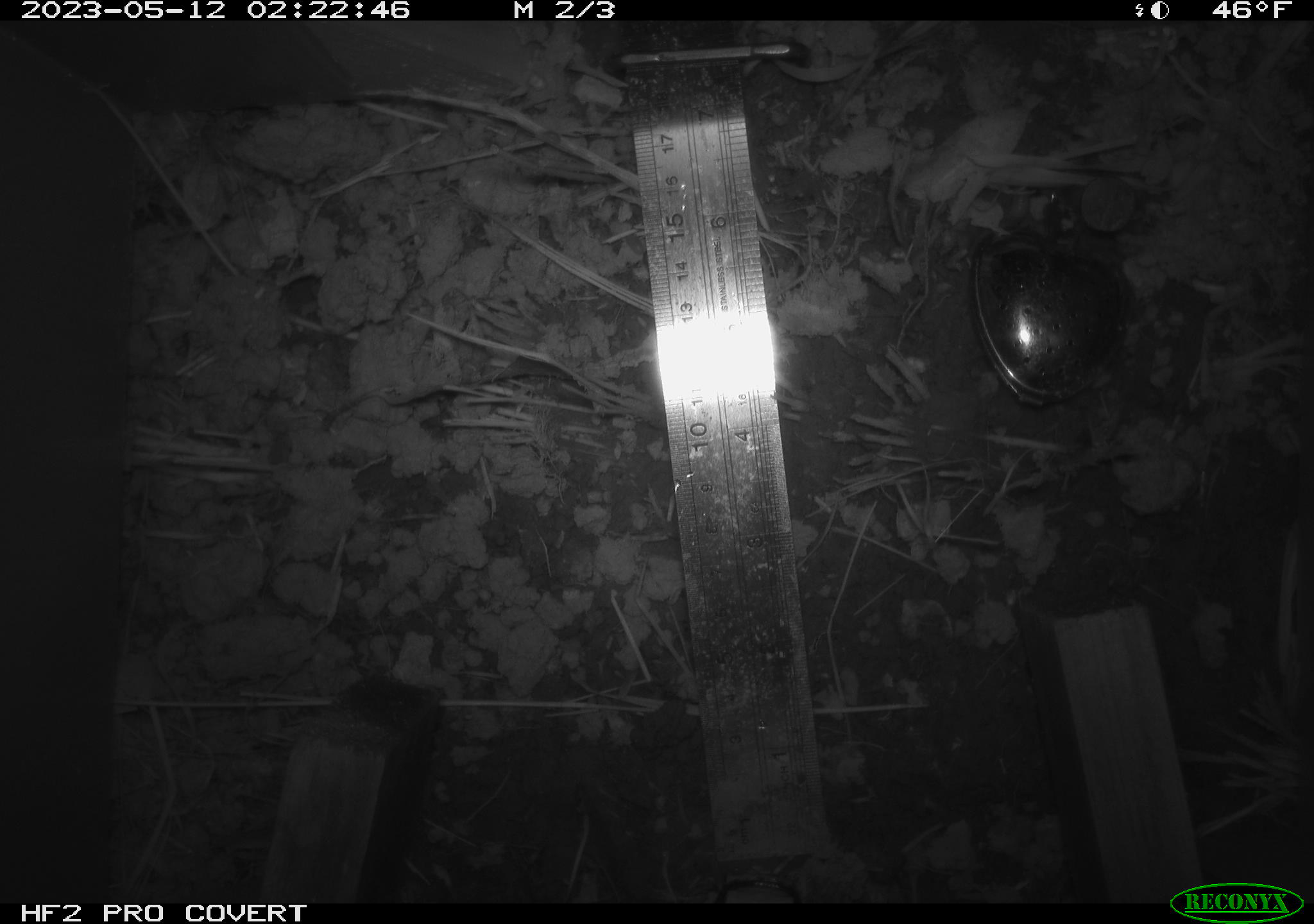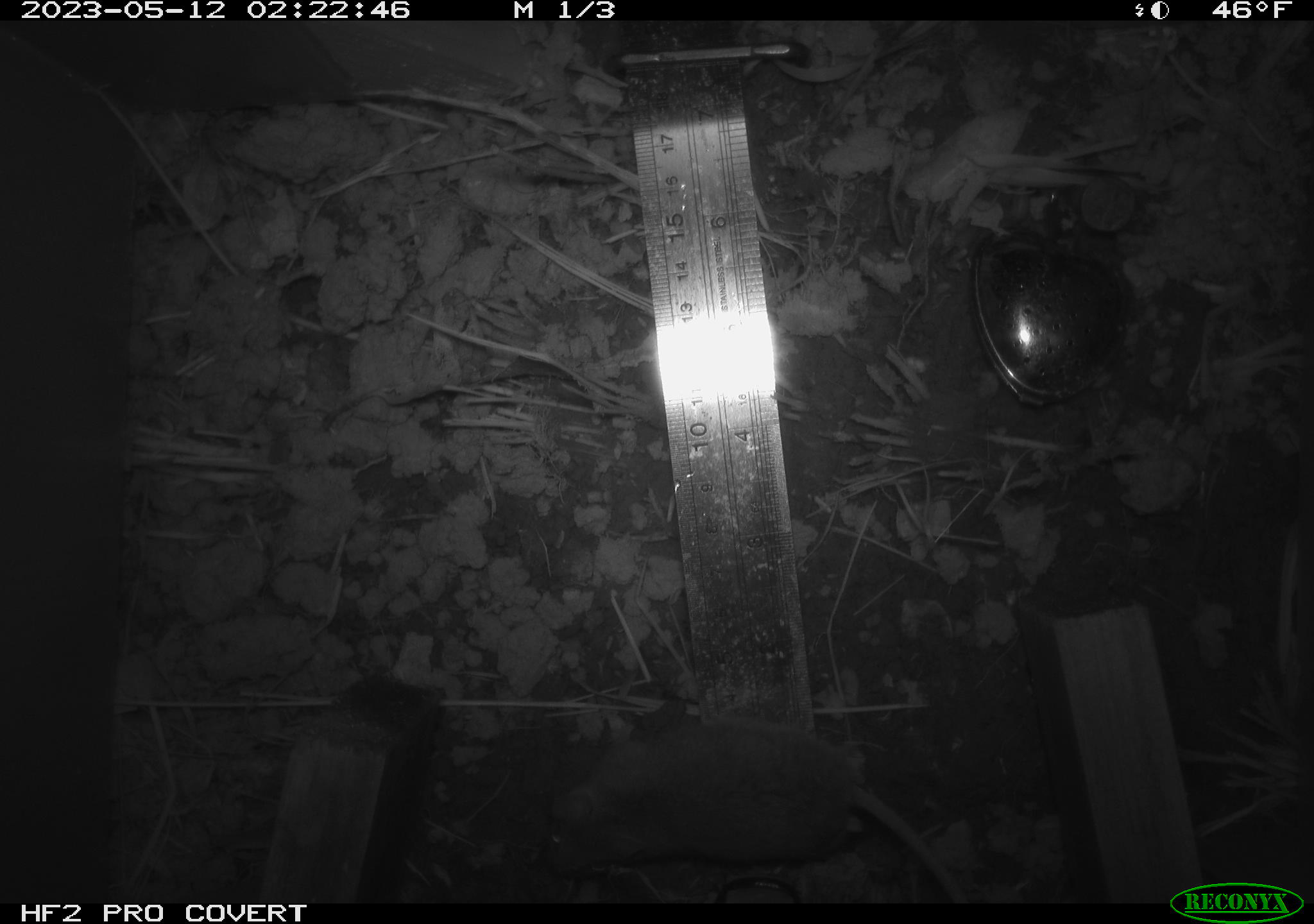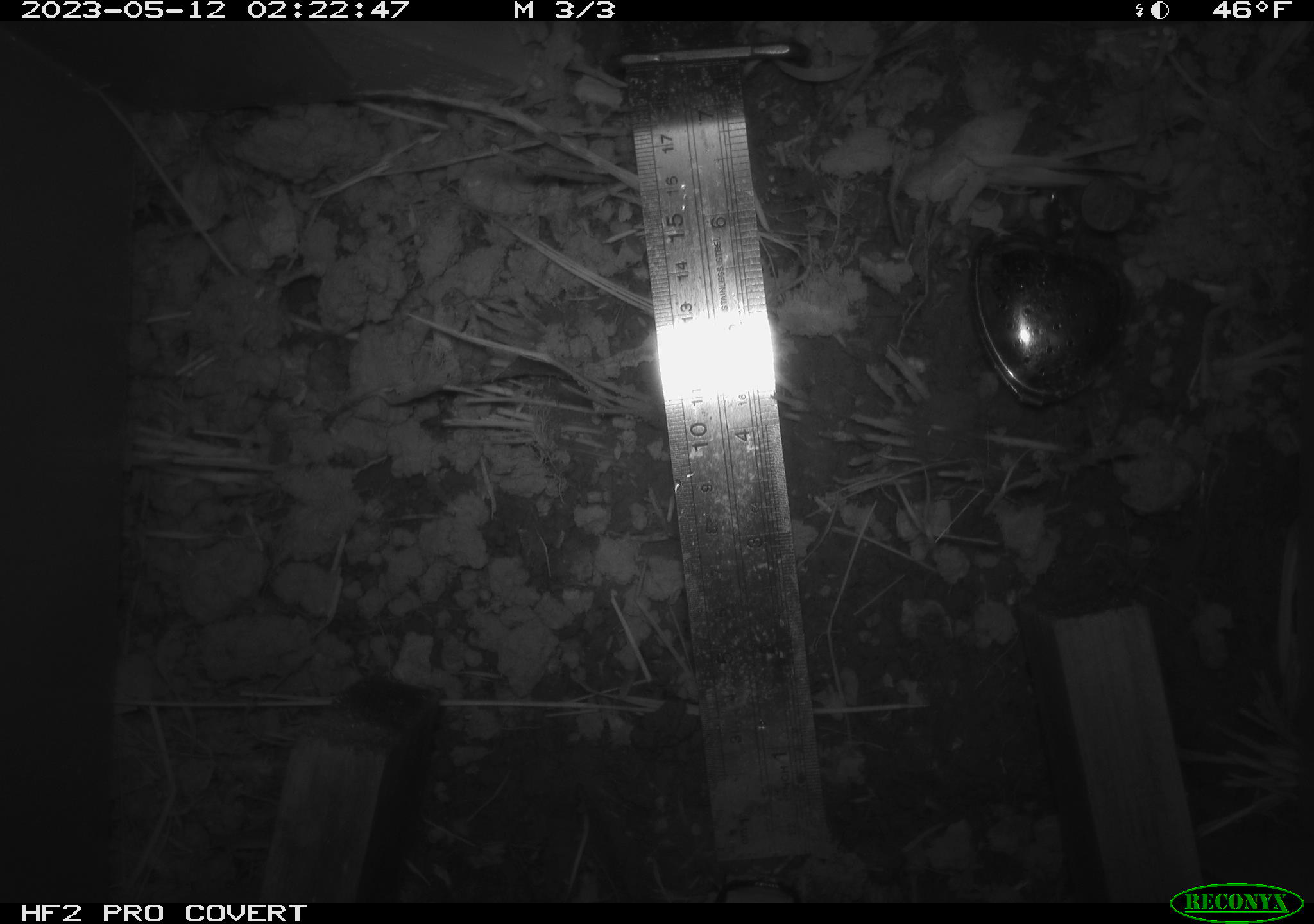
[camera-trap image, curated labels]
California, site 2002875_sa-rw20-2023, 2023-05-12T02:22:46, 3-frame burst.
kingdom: Animalia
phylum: Chordata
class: Mammalia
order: Rodentia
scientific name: Rodentia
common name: mouse species